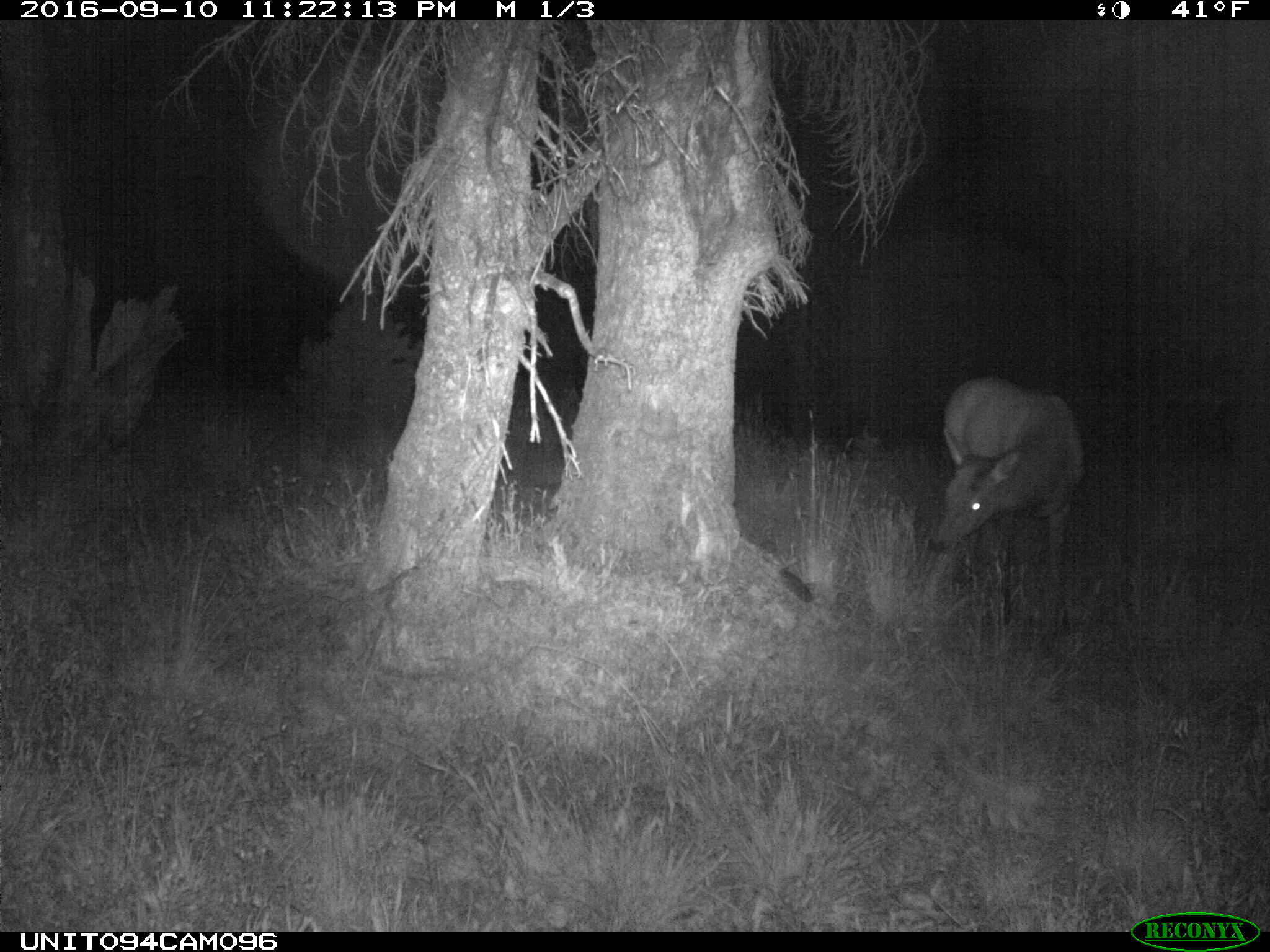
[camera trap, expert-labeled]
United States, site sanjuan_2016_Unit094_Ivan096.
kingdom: Animalia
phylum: Chordata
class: Mammalia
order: Artiodactyla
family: Cervidae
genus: Cervus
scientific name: Cervus elaphus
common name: red deer